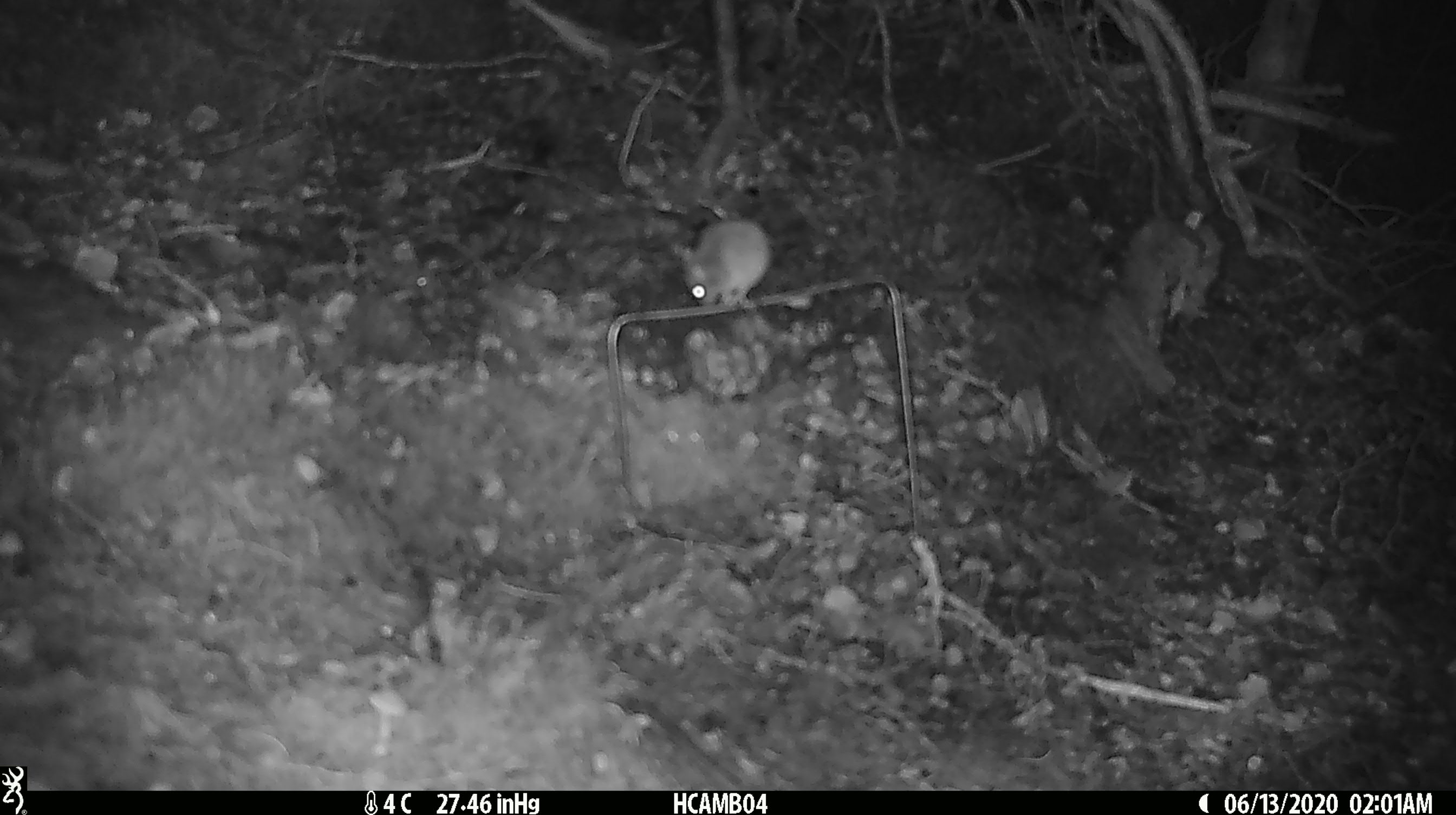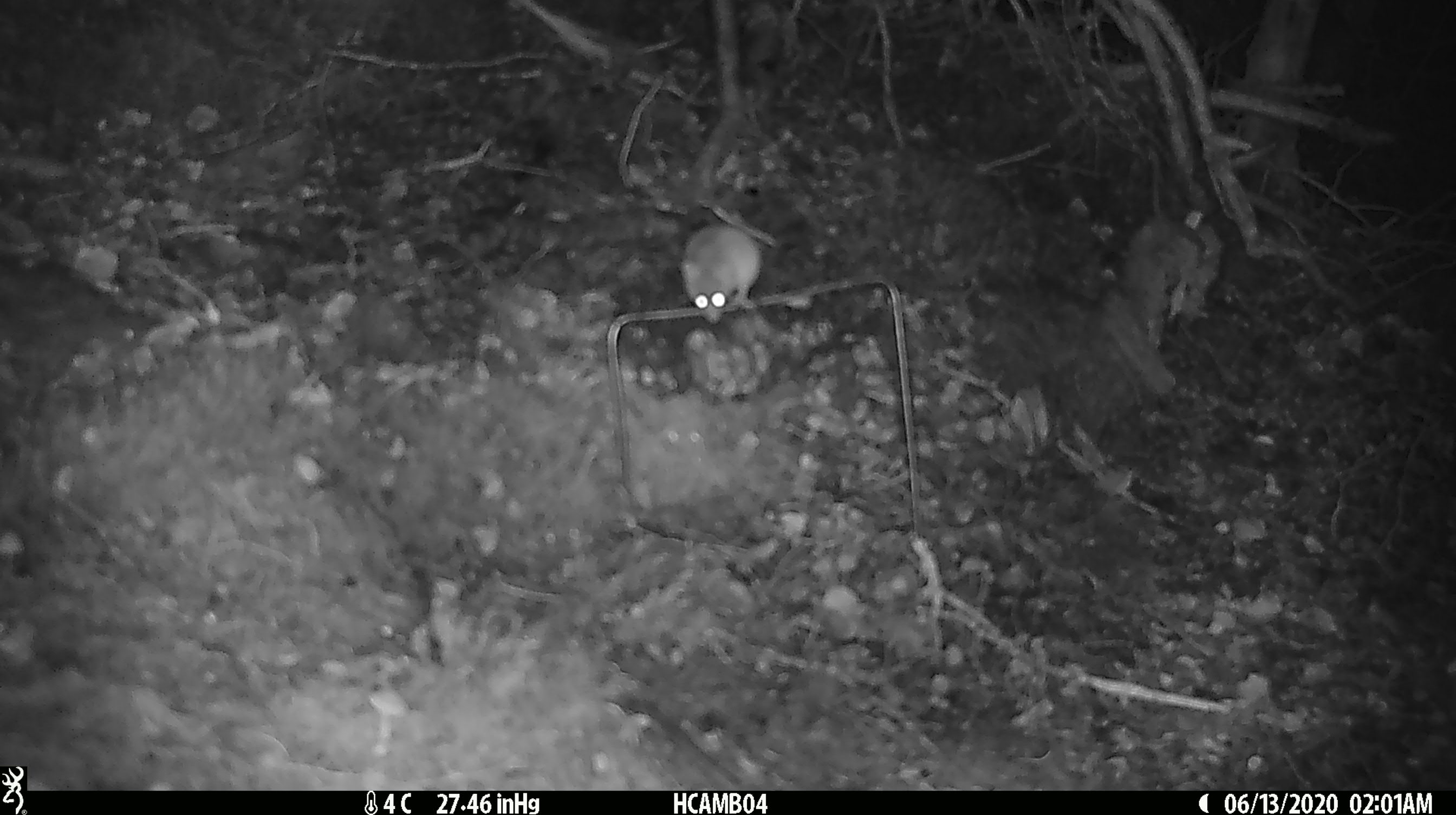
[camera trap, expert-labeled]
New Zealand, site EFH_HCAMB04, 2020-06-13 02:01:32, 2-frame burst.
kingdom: Animalia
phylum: Chordata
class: Mammalia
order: Rodentia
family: Muridae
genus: Mus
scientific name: Mus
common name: mouse